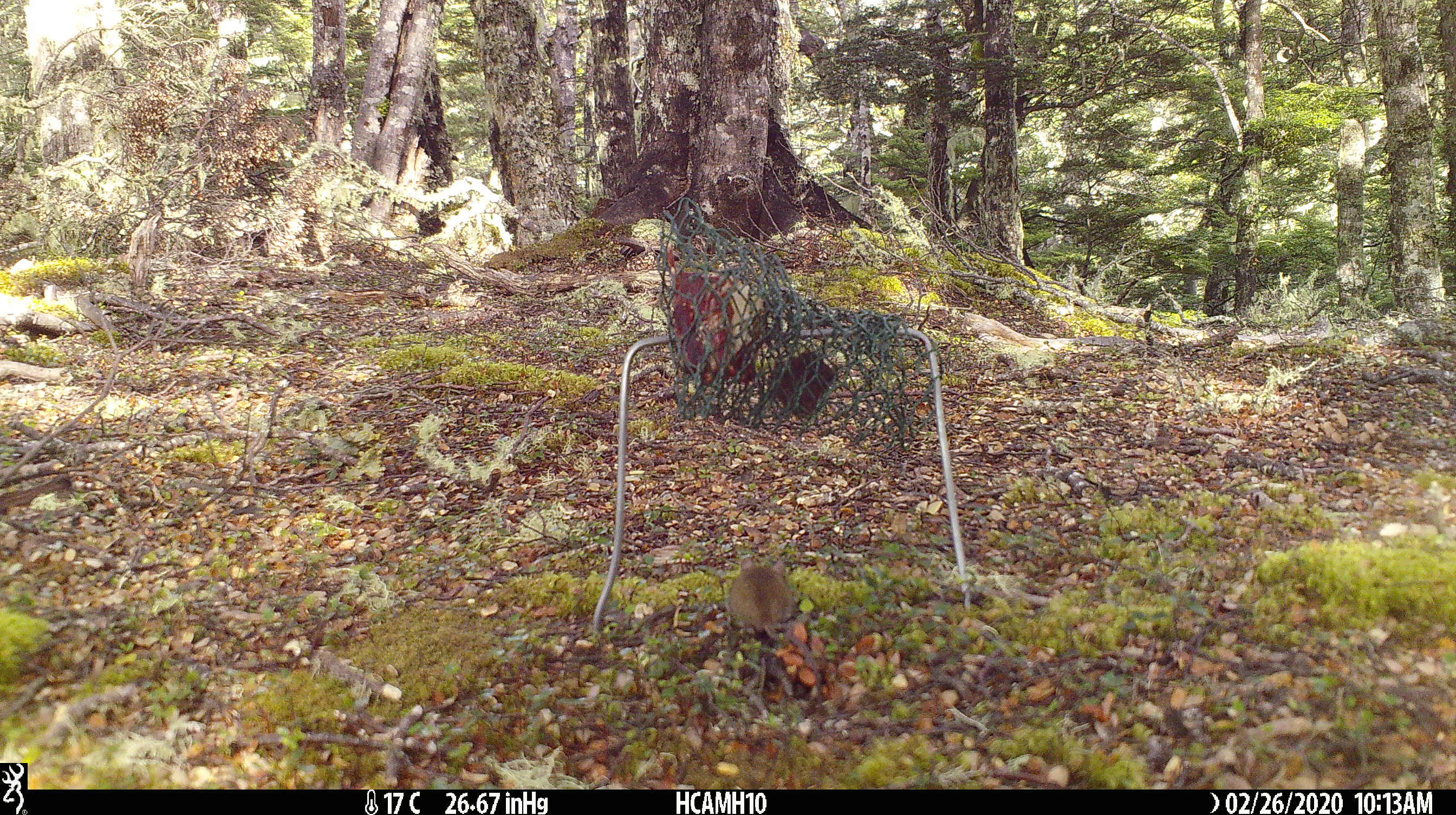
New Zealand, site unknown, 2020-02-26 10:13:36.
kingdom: Animalia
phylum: Chordata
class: Mammalia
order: Rodentia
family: Muridae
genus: Mus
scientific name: Mus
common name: mouse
Mouse (Mus).